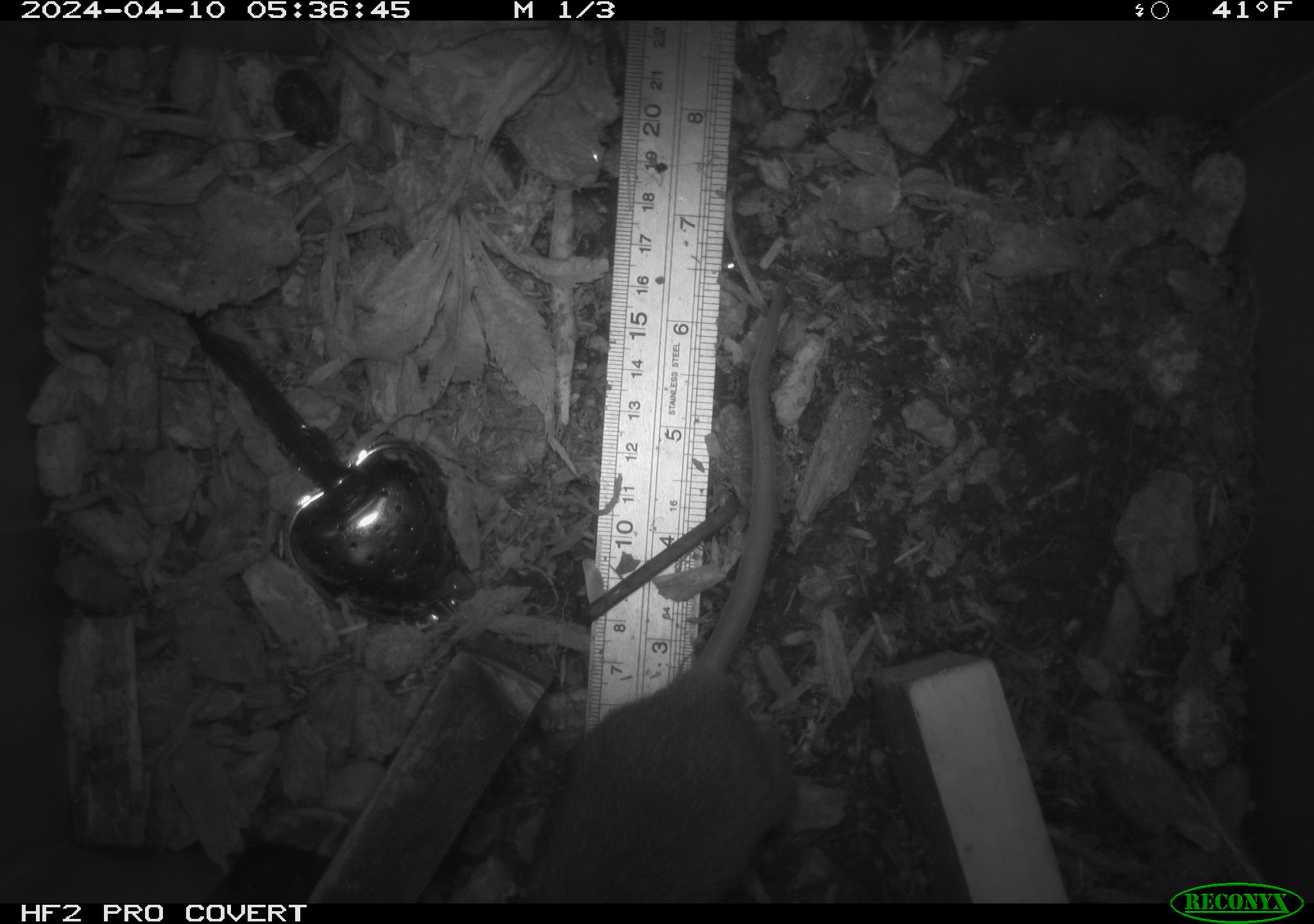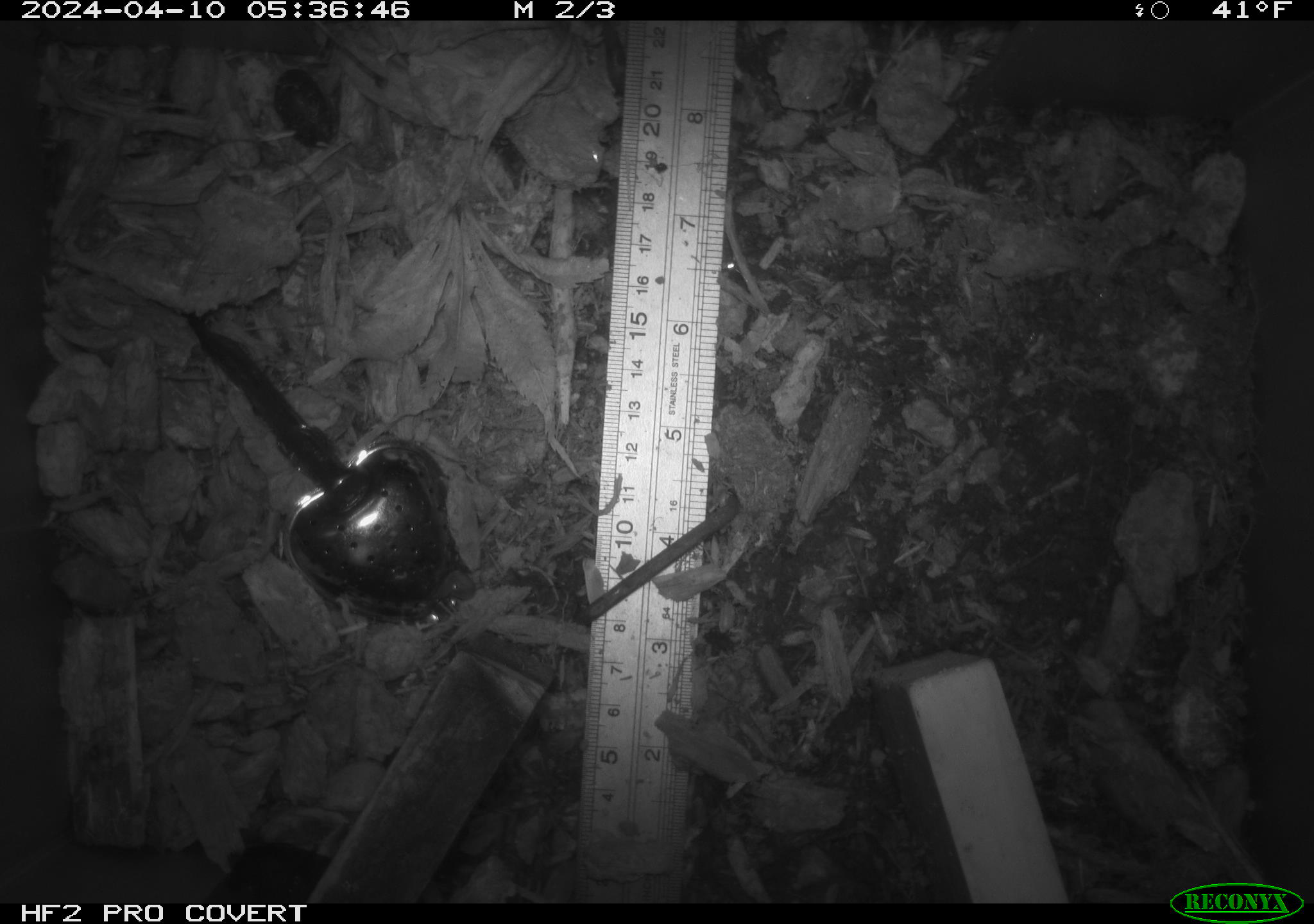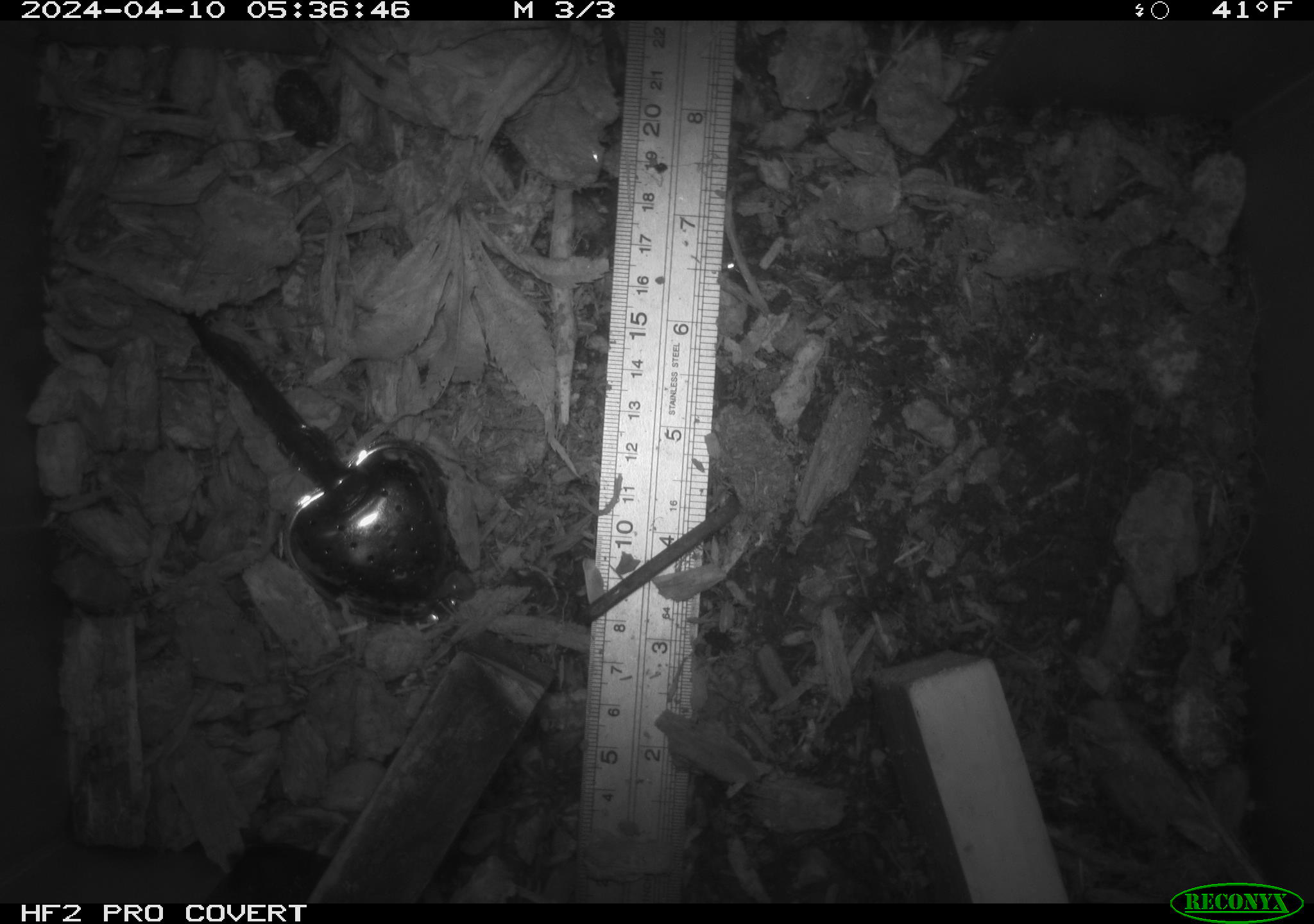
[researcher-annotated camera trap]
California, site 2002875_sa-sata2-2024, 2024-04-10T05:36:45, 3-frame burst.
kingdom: Animalia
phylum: Chordata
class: Mammalia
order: Rodentia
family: Muridae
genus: Rattus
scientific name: Rattus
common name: rat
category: rattus species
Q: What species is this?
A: Rattus species (rat) (Rattus).